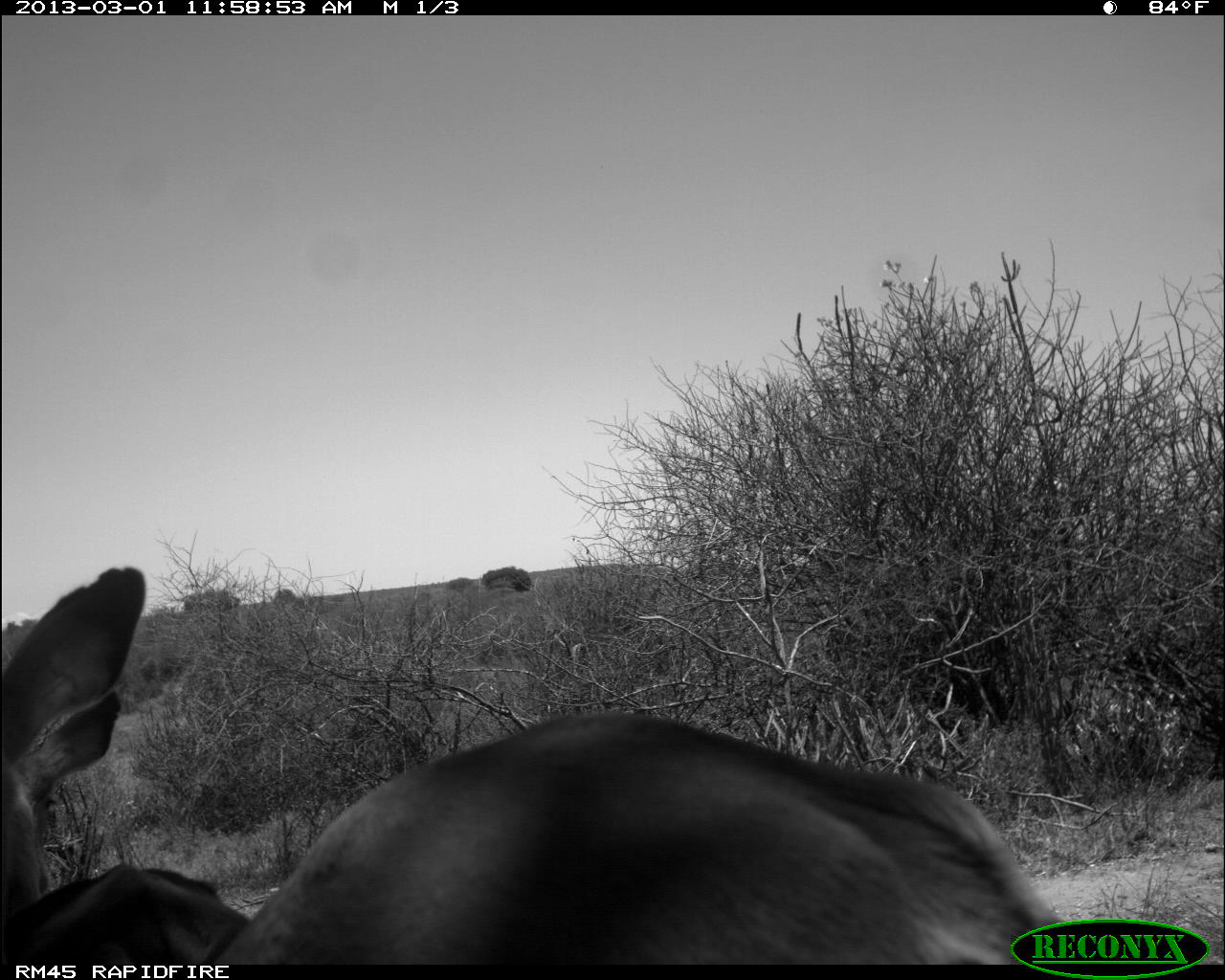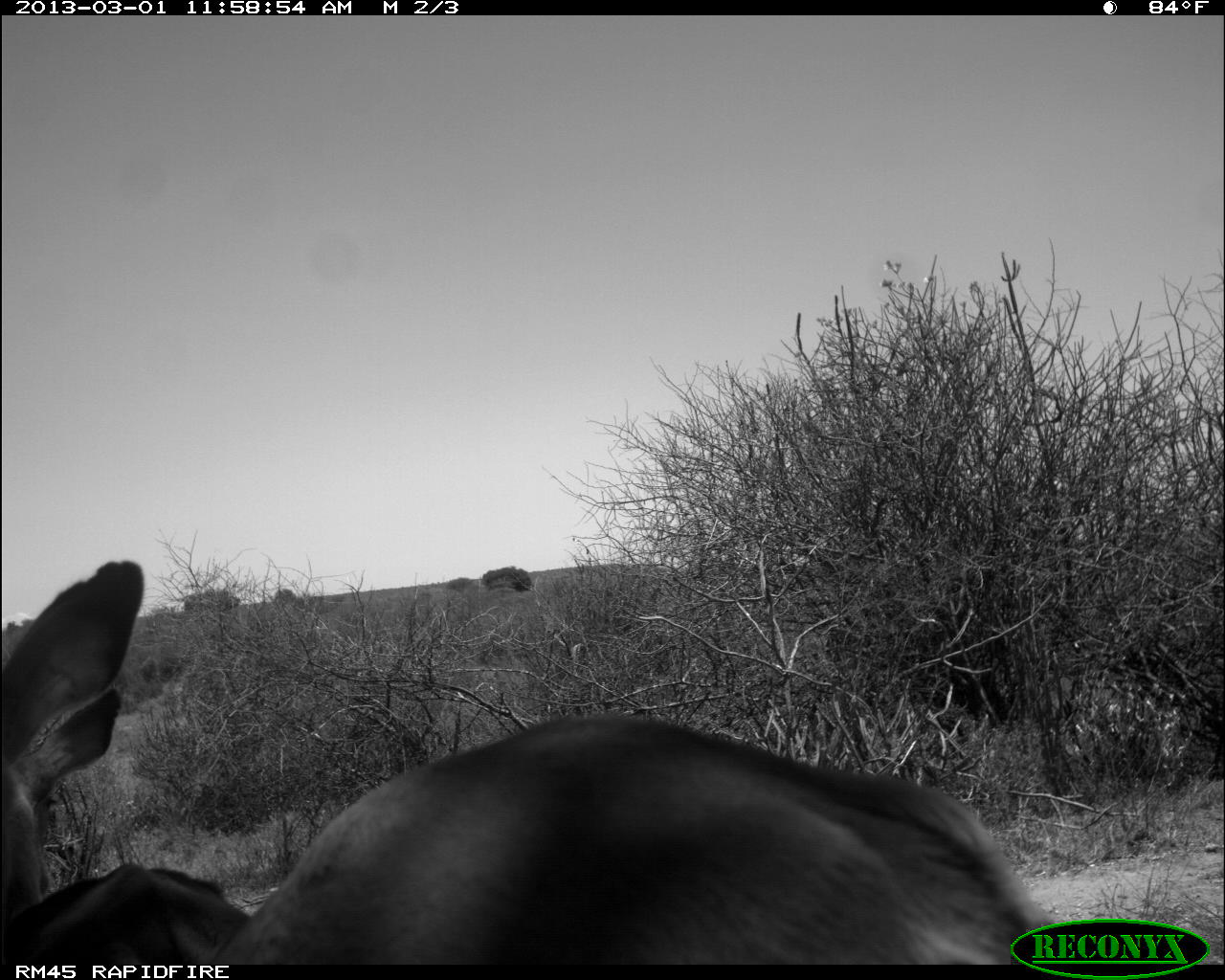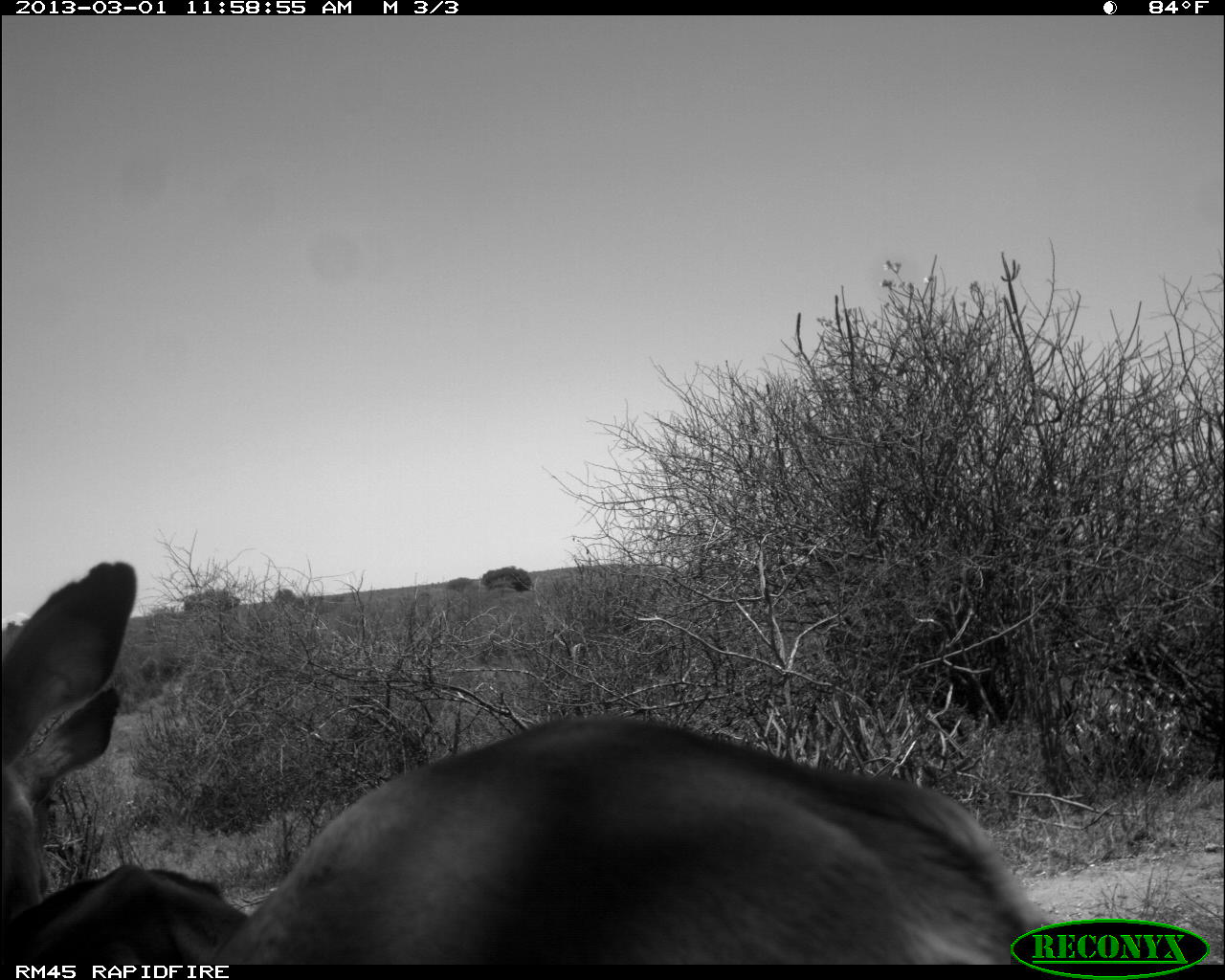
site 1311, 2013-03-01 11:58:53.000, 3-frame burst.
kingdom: Animalia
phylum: Chordata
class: Mammalia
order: Artiodactyla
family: Bovidae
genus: Aepyceros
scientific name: Aepyceros melampus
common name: impala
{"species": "Aepyceros melampus (impala)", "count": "2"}